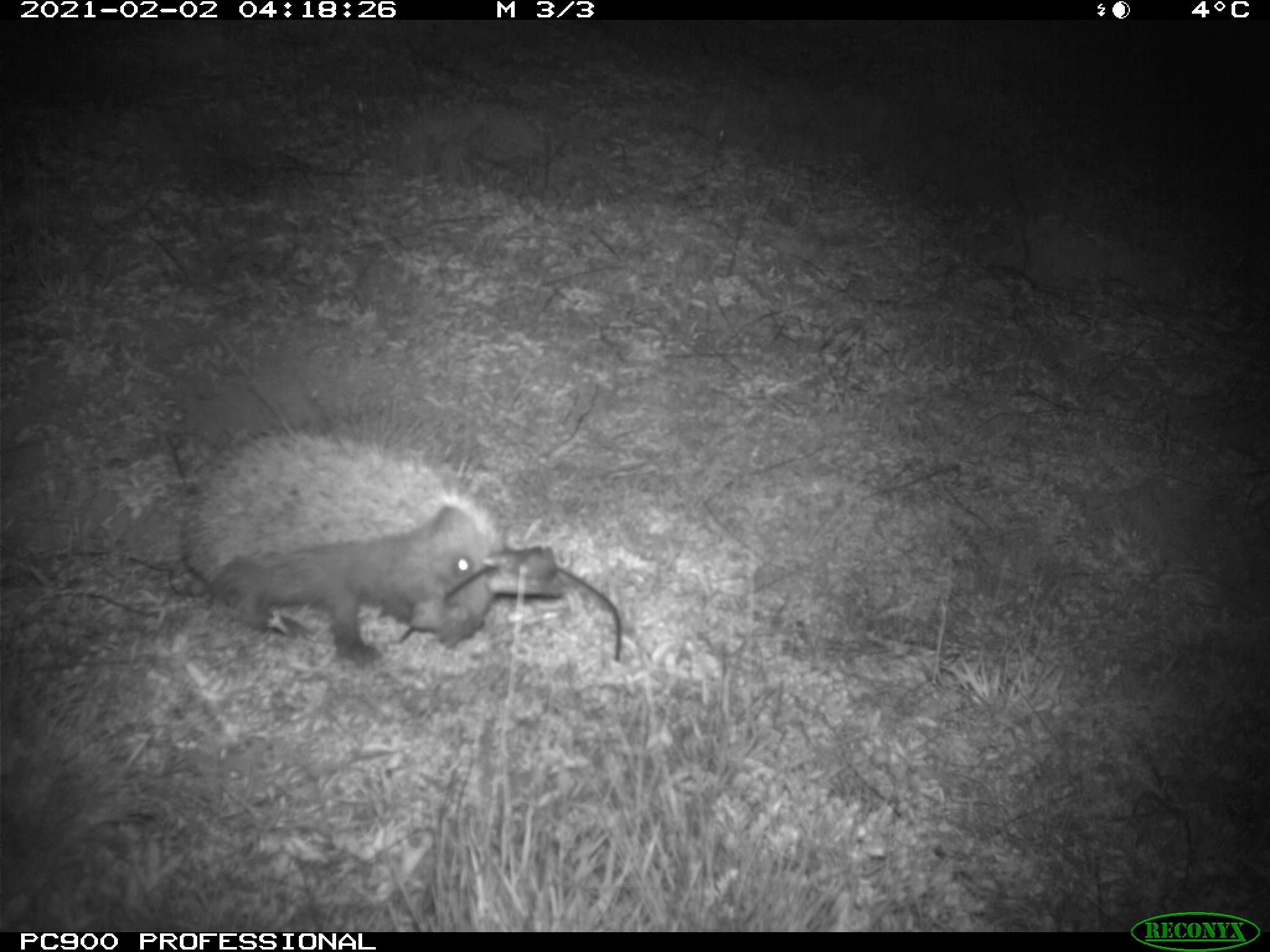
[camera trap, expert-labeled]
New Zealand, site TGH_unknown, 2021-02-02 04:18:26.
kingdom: Animalia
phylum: Chordata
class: Mammalia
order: Eulipotyphla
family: Erinaceidae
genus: Erinaceus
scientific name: Erinaceus europaeus europaeus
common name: european hedgehog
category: hedgehog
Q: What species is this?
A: Hedgehog (european hedgehog) (Erinaceus europaeus europaeus).